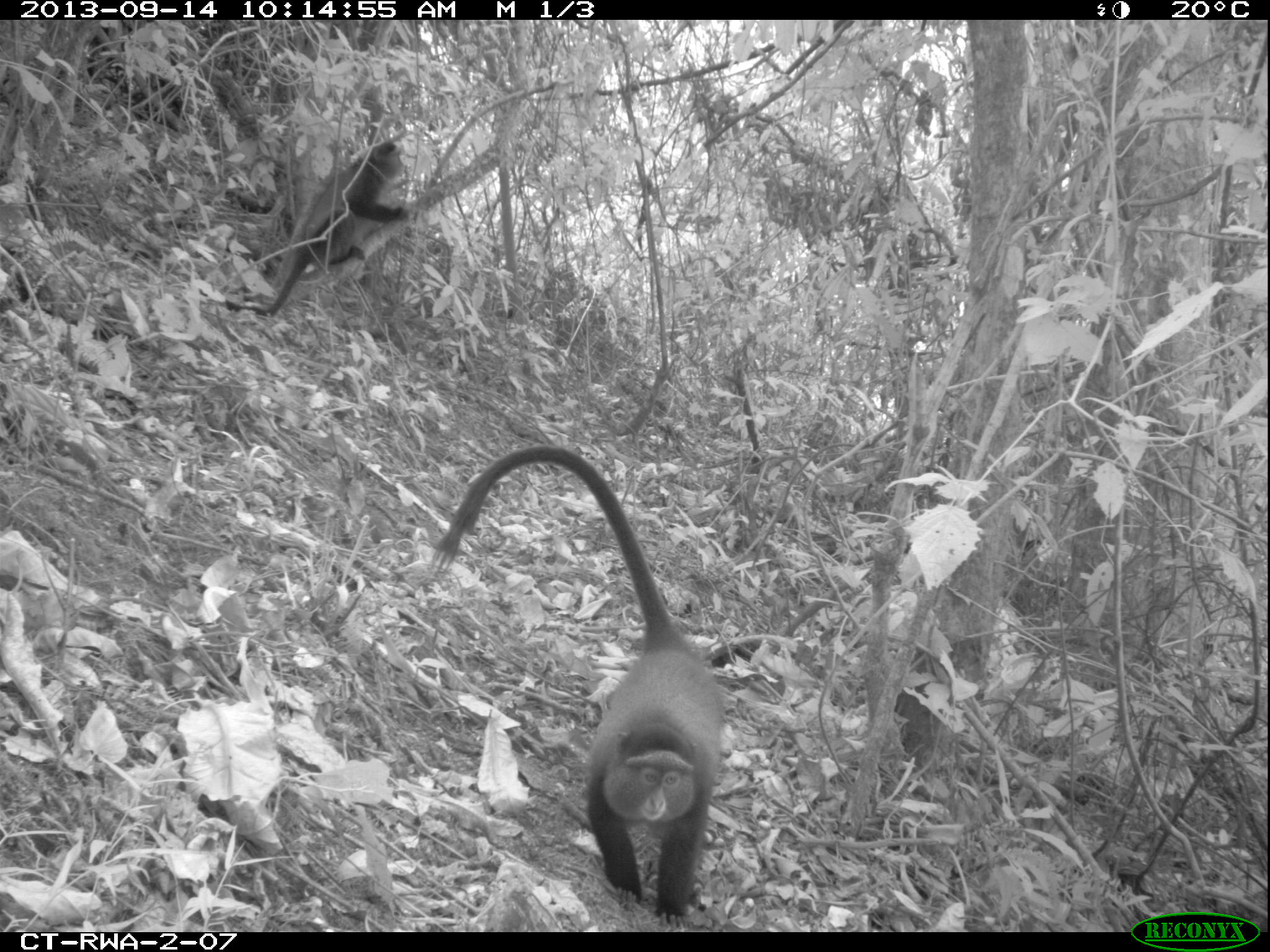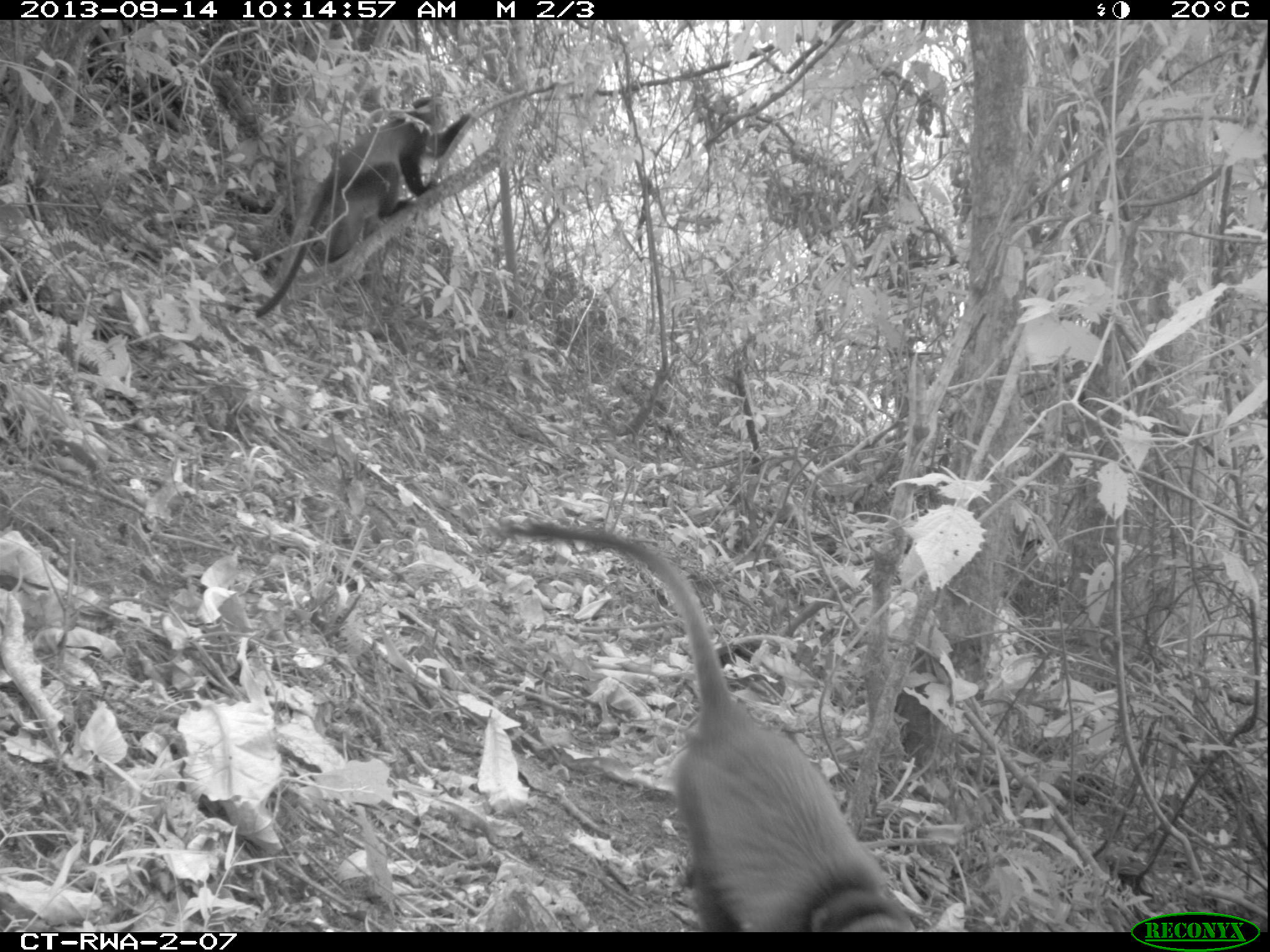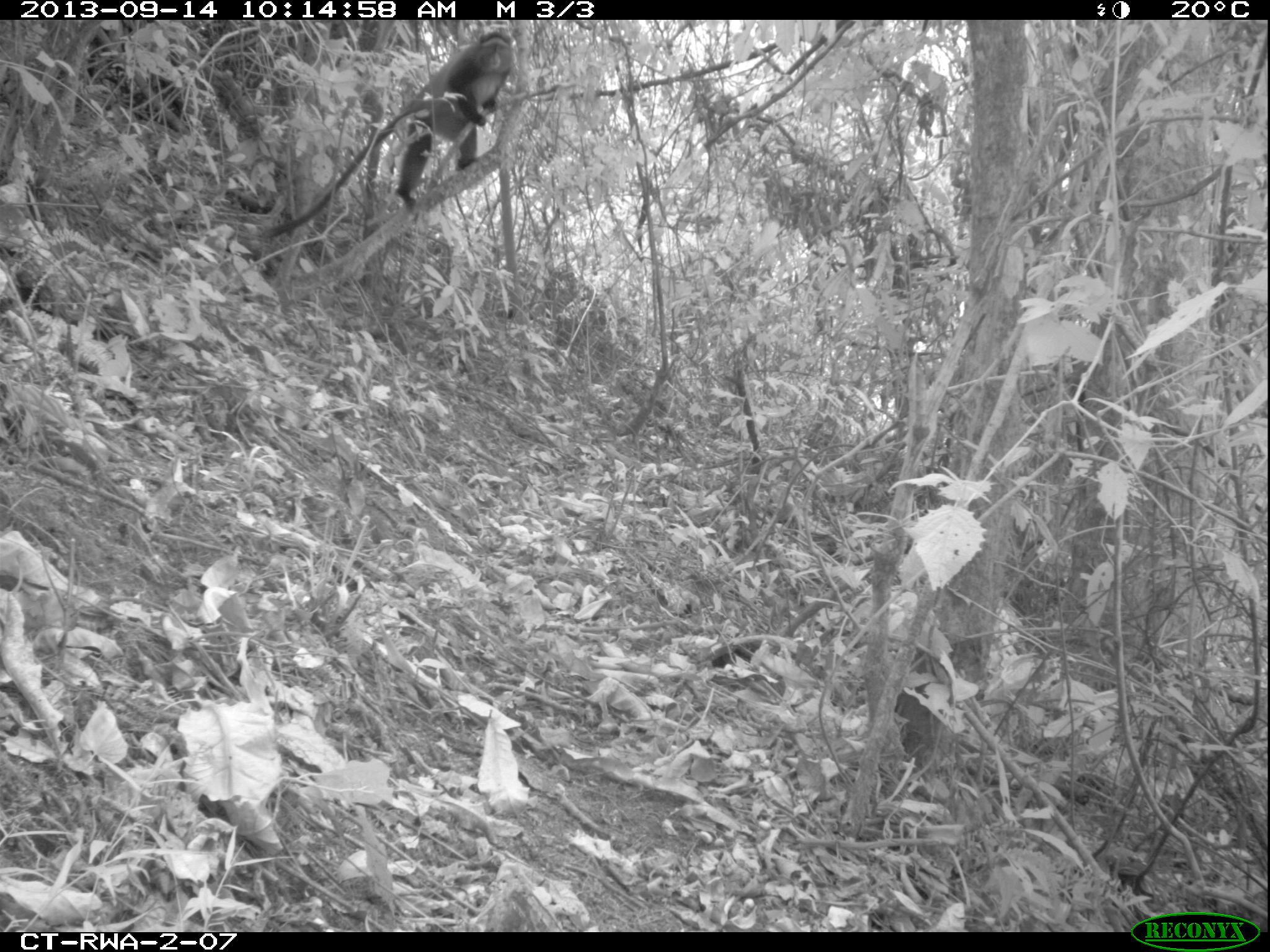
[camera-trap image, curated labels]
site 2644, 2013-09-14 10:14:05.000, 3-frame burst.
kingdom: Animalia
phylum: Chordata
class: Mammalia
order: Primates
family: Cercopithecidae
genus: Cercopithecus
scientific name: Cercopithecus mitis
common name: blue monkey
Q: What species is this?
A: Cercopithecus mitis (blue monkey).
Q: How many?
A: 2.